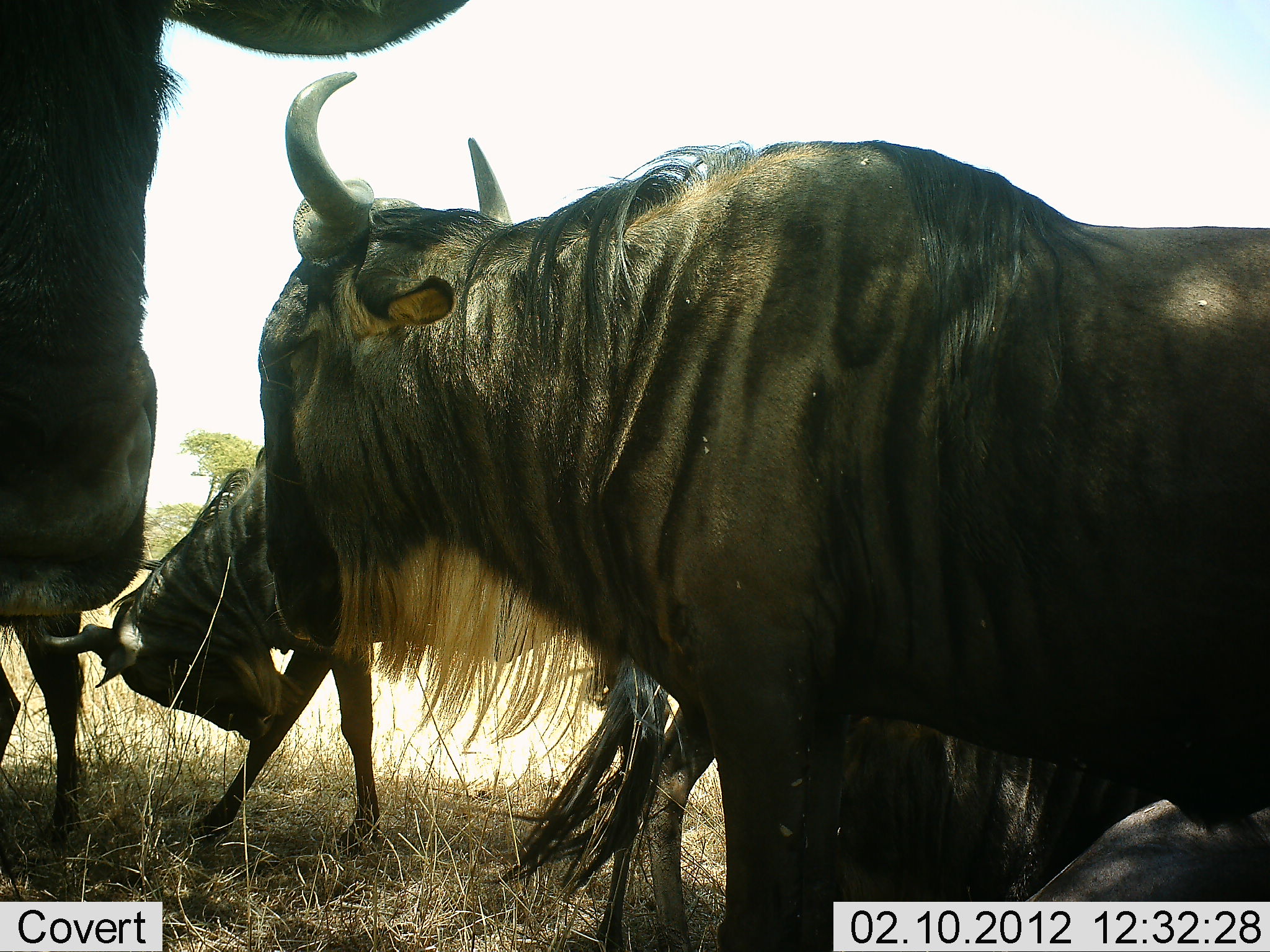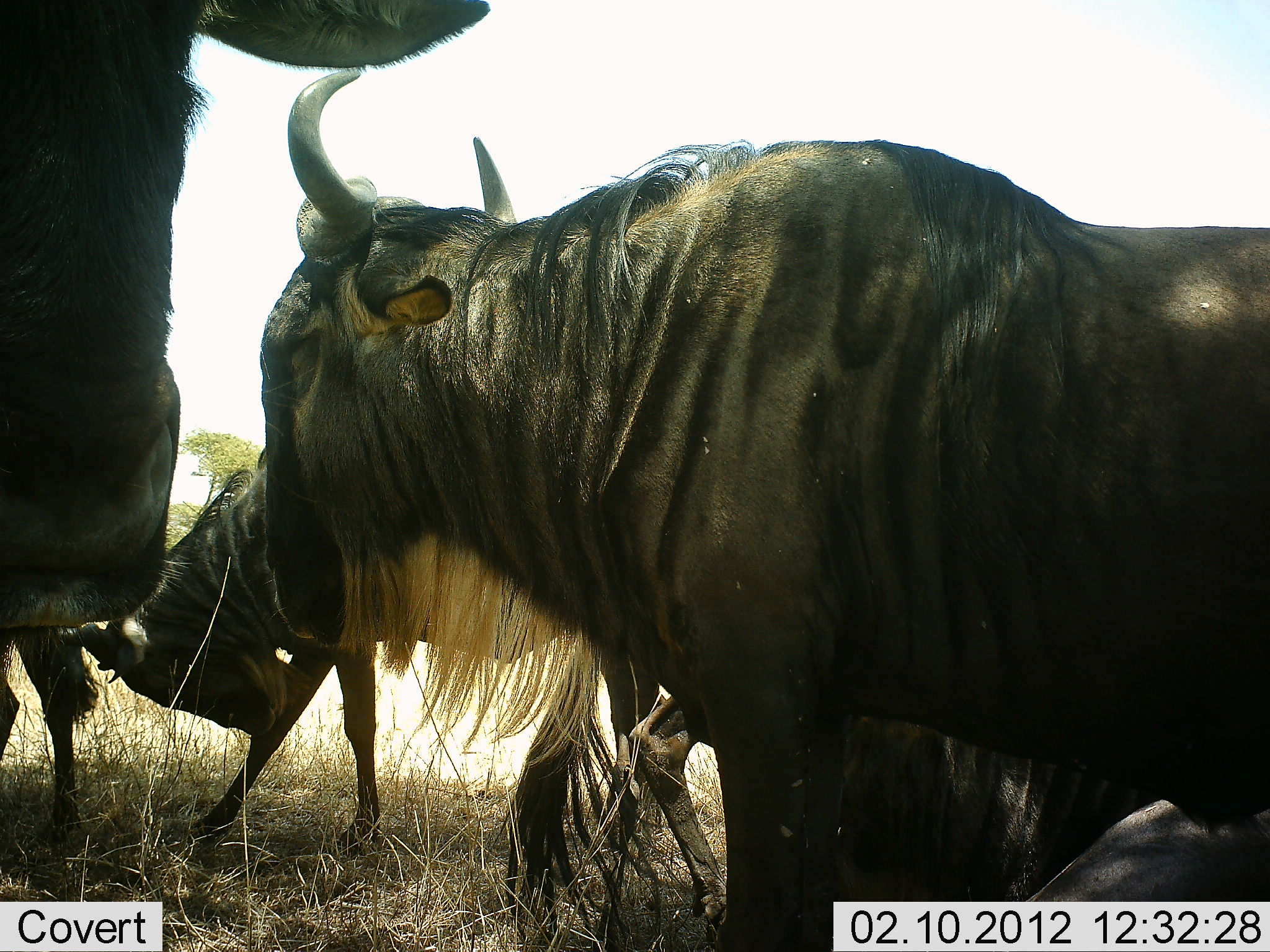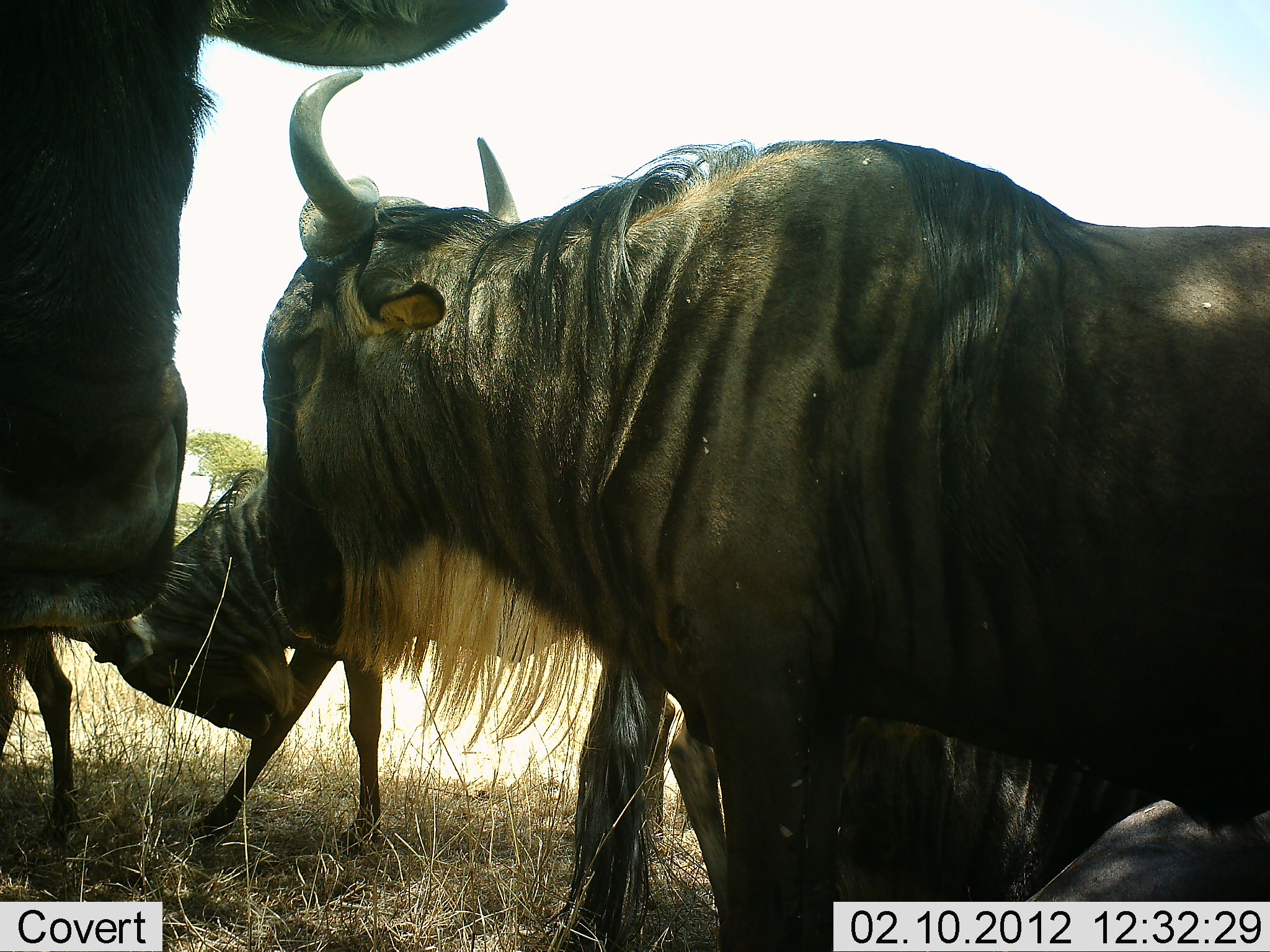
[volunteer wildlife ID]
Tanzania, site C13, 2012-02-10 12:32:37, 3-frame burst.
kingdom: Animalia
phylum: Chordata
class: Mammalia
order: Artiodactyla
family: Bovidae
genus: Connochaetes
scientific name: Connochaetes taurinus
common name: blue wildebeest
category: wildebeest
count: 5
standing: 95%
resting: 65%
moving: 0%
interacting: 20%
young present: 5%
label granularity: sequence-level